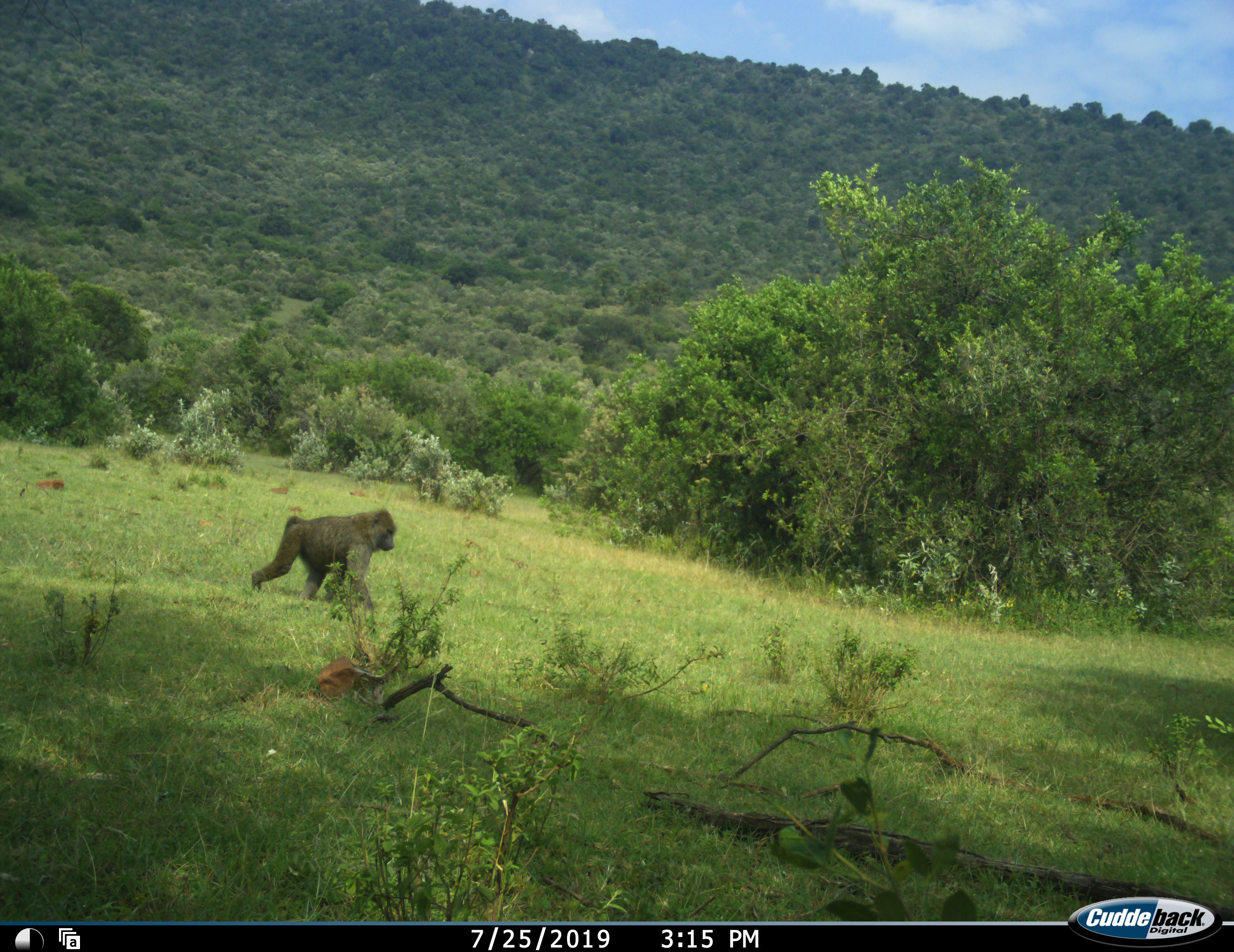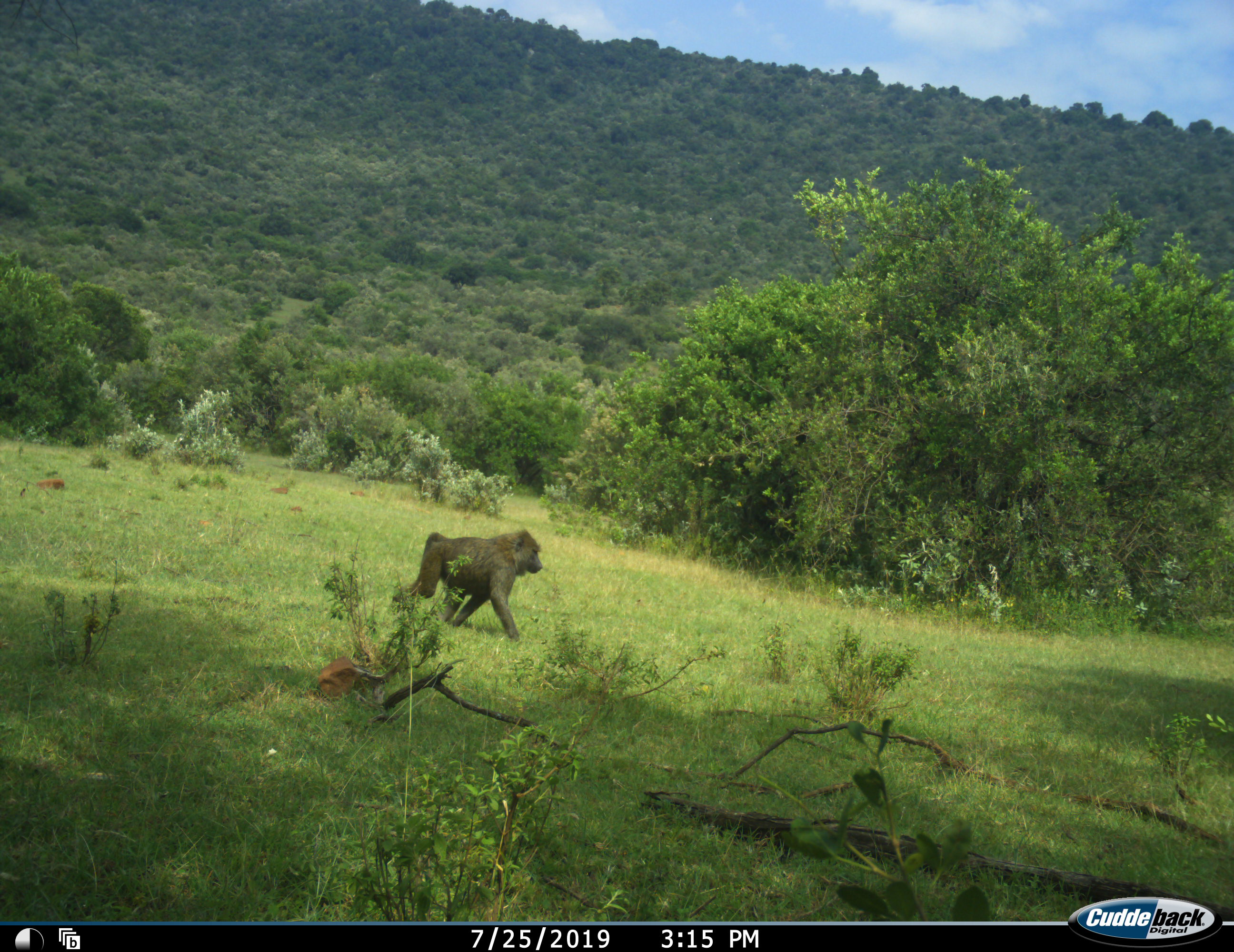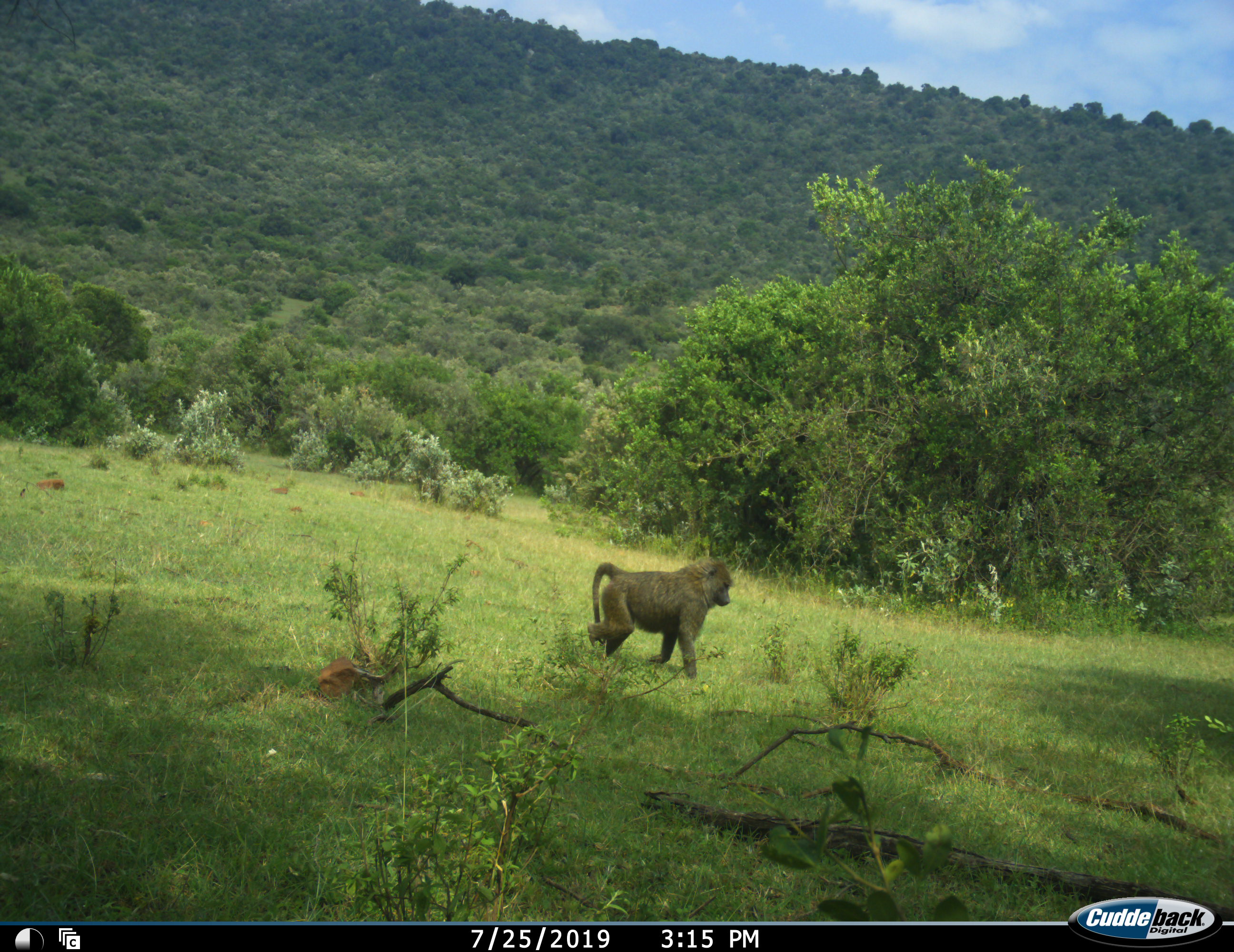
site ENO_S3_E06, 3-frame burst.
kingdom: Animalia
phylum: Chordata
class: Mammalia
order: Primates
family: Cercopithecidae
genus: Papio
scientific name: Papio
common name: baboon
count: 1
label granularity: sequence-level